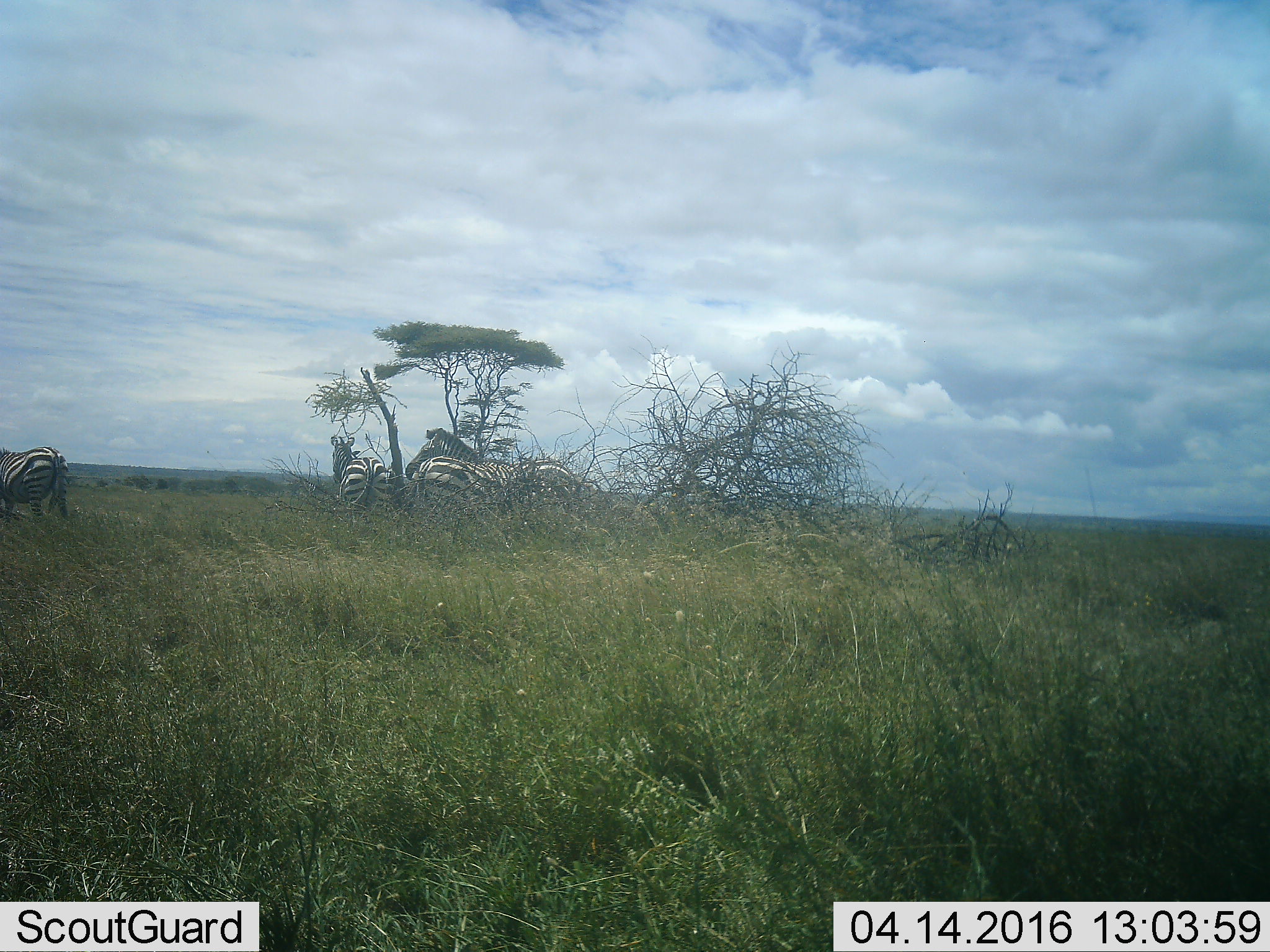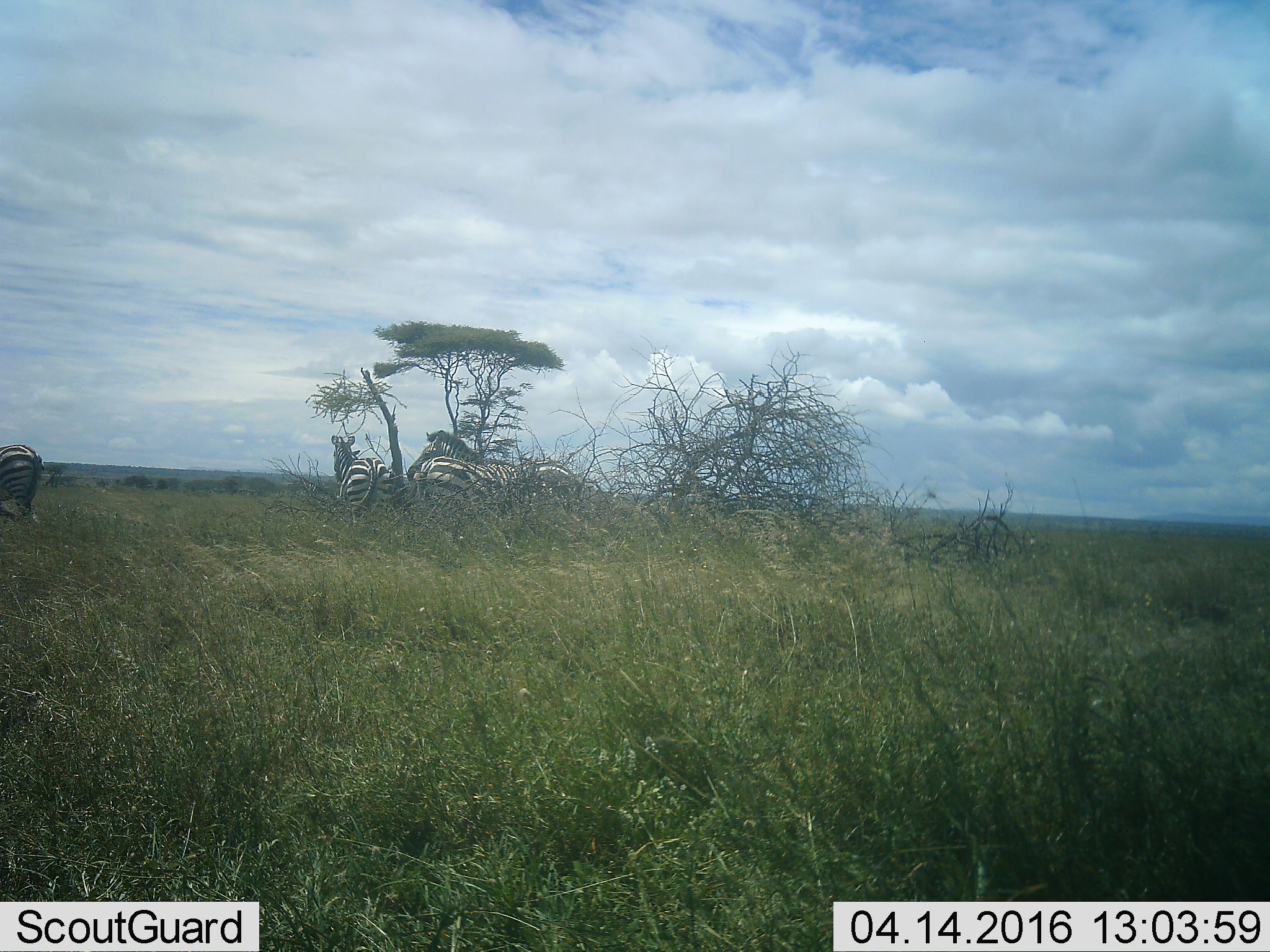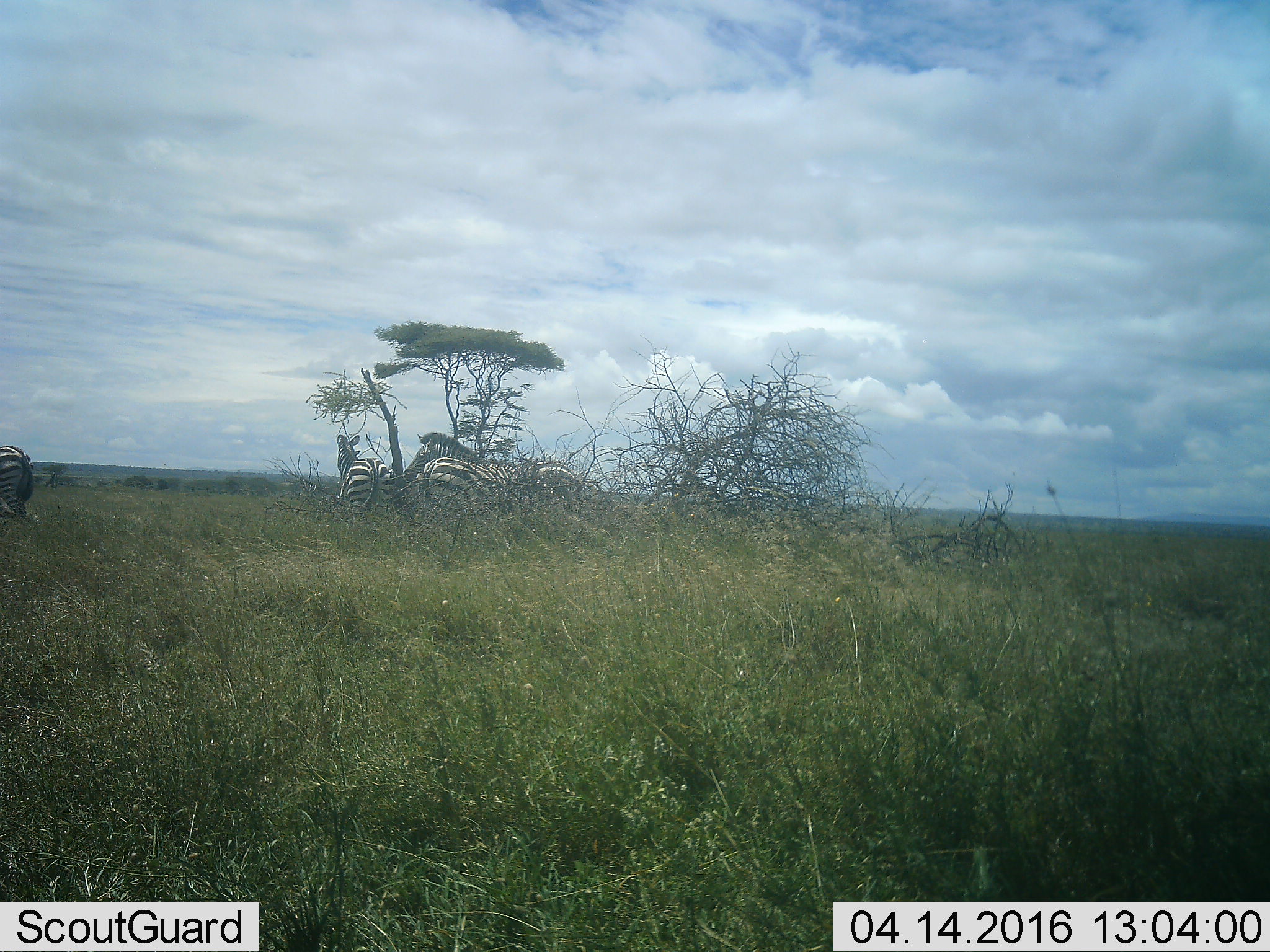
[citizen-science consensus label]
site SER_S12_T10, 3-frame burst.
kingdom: Animalia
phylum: Chordata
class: Mammalia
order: Perissodactyla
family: Equidae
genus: Equus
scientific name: Equus quagga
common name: plains zebra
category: zebraplains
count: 4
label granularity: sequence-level